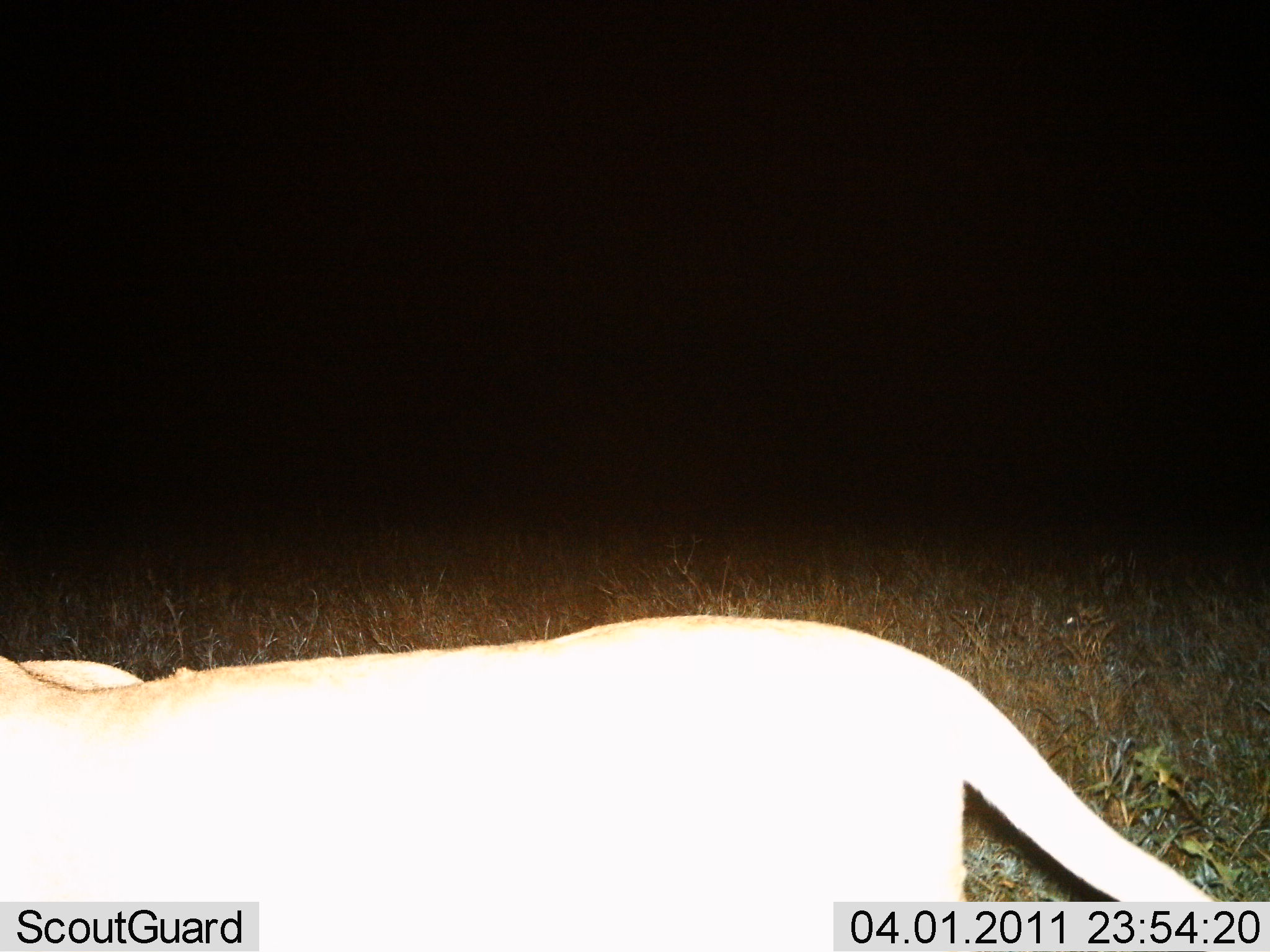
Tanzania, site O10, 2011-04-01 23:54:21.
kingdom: Animalia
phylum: Chordata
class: Mammalia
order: Carnivora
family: Felidae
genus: Panthera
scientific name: Panthera leo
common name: lion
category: lionfemale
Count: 1.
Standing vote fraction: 42%.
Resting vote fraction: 0%.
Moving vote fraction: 67%.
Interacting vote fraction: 0%.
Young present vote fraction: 0%.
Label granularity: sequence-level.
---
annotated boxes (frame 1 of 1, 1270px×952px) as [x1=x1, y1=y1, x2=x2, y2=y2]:
animal: [x1=1, y1=614, x2=1270, y2=951]